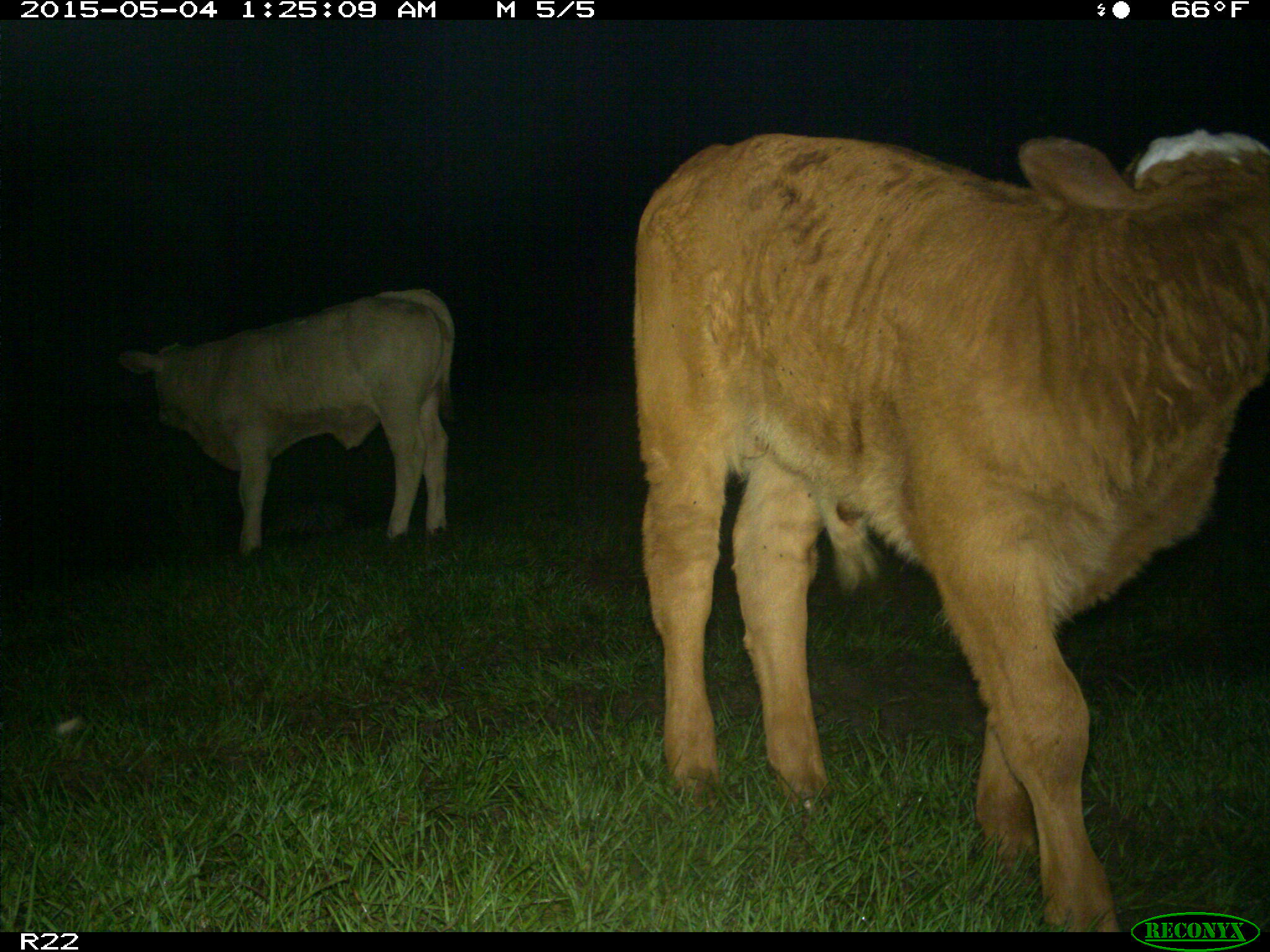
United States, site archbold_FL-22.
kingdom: Animalia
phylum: Chordata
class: Mammalia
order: Artiodactyla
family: Bovidae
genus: Bos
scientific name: Bos taurus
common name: domestic cow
Bos taurus (domestic cow).